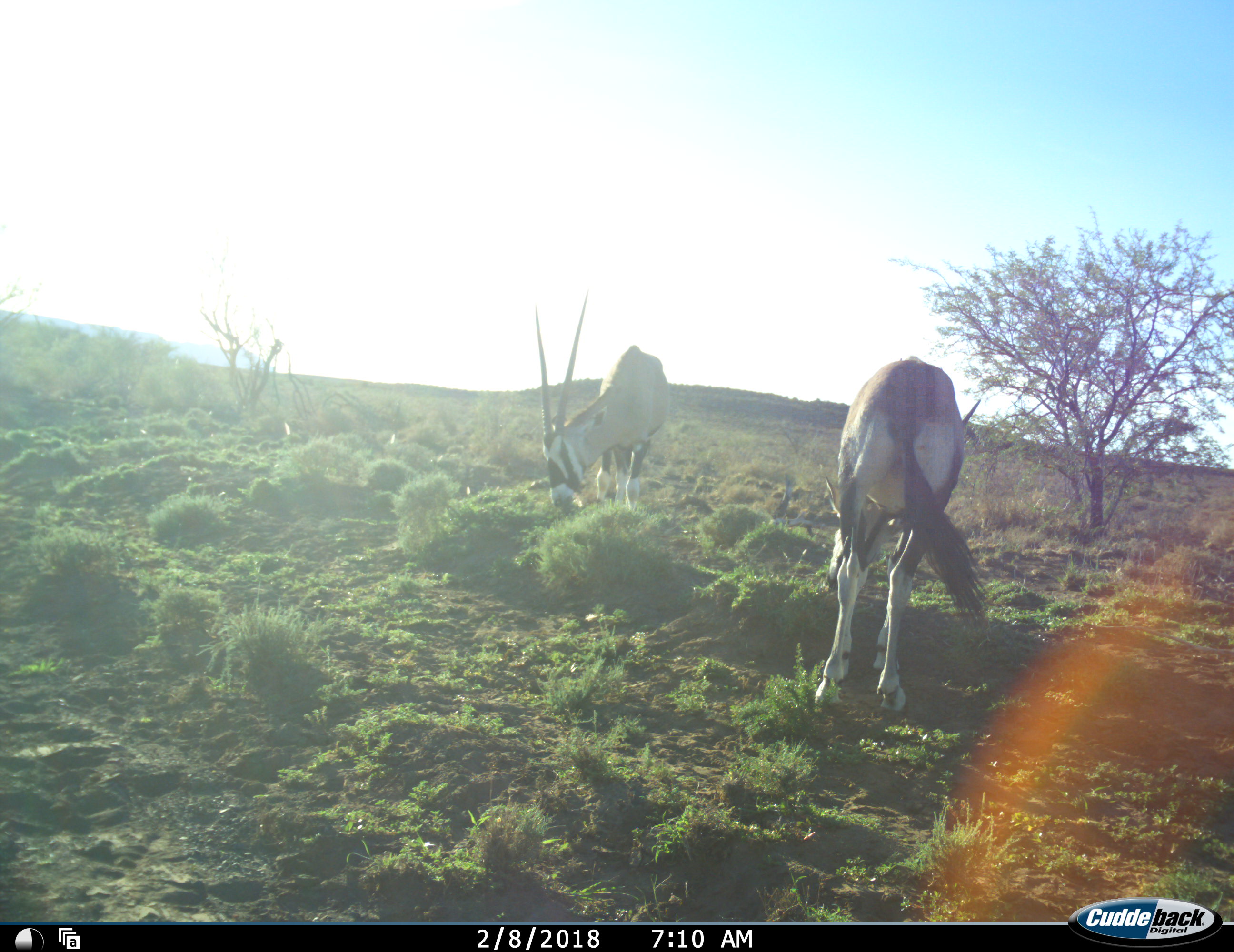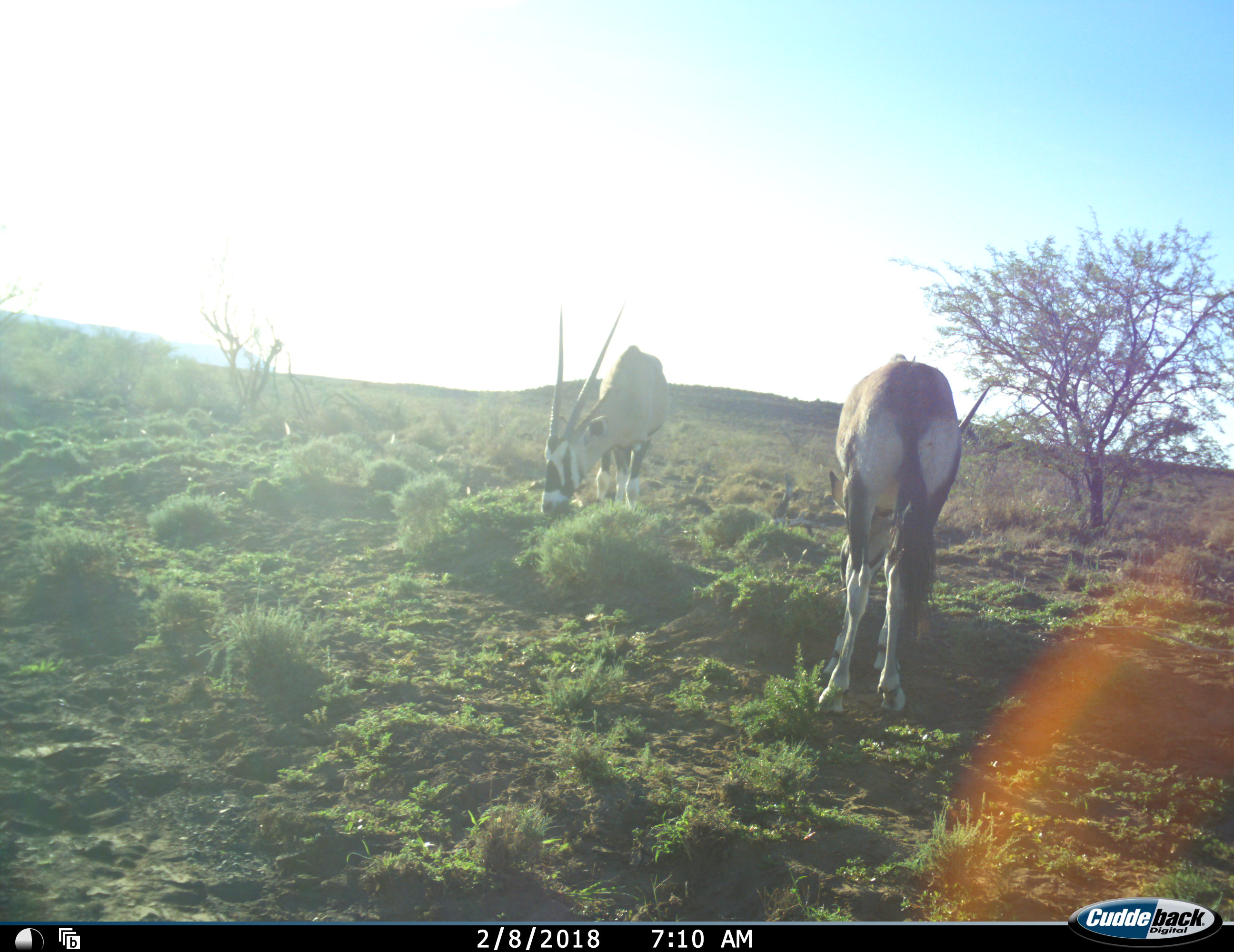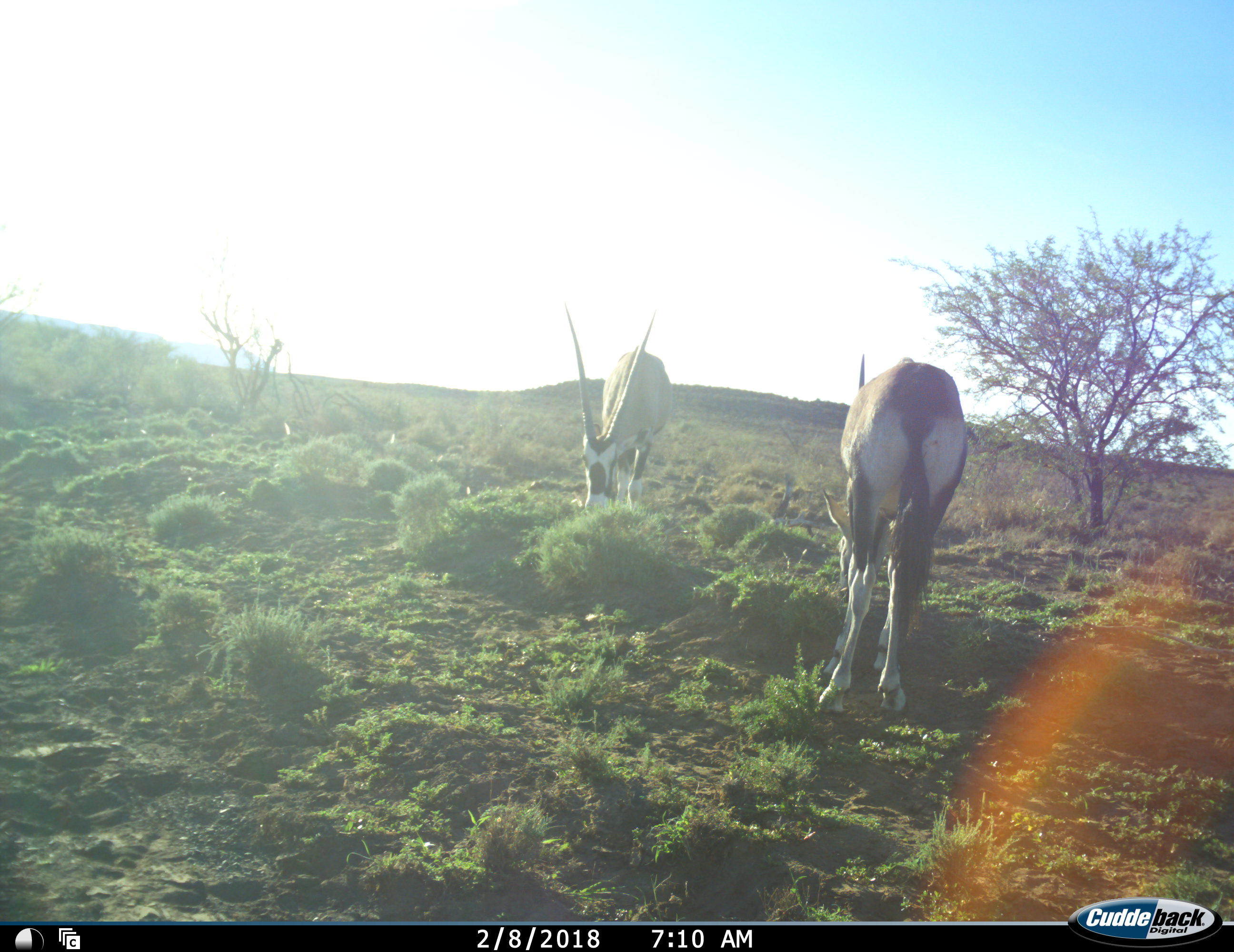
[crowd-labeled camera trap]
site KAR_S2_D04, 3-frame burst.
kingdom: Animalia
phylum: Chordata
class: Mammalia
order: Artiodactyla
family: Bovidae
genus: Oryx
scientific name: Oryx gazella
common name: gemsbok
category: oryx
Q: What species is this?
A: Oryx (gemsbok) (Oryx gazella).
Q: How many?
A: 2.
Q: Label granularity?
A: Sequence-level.